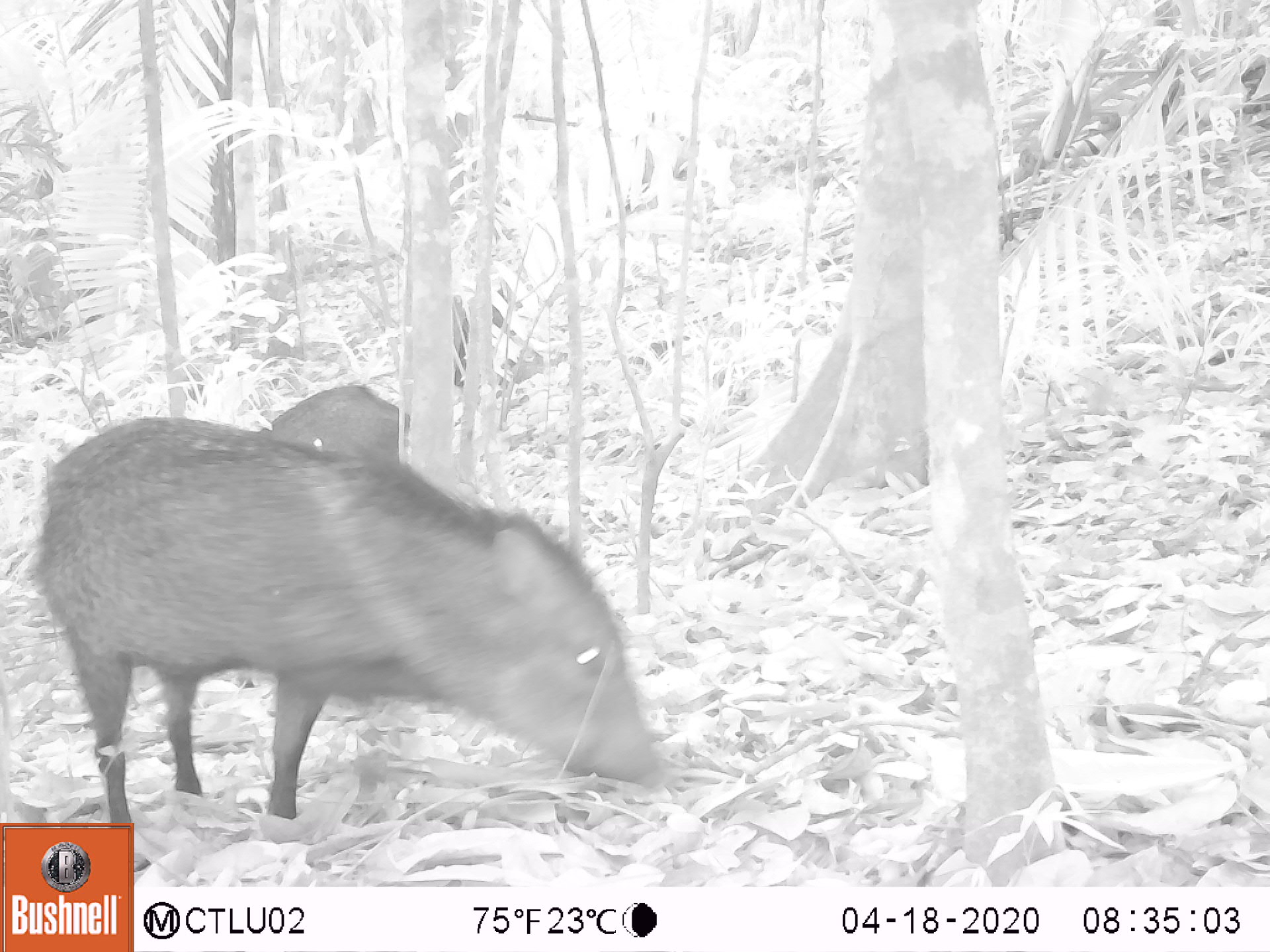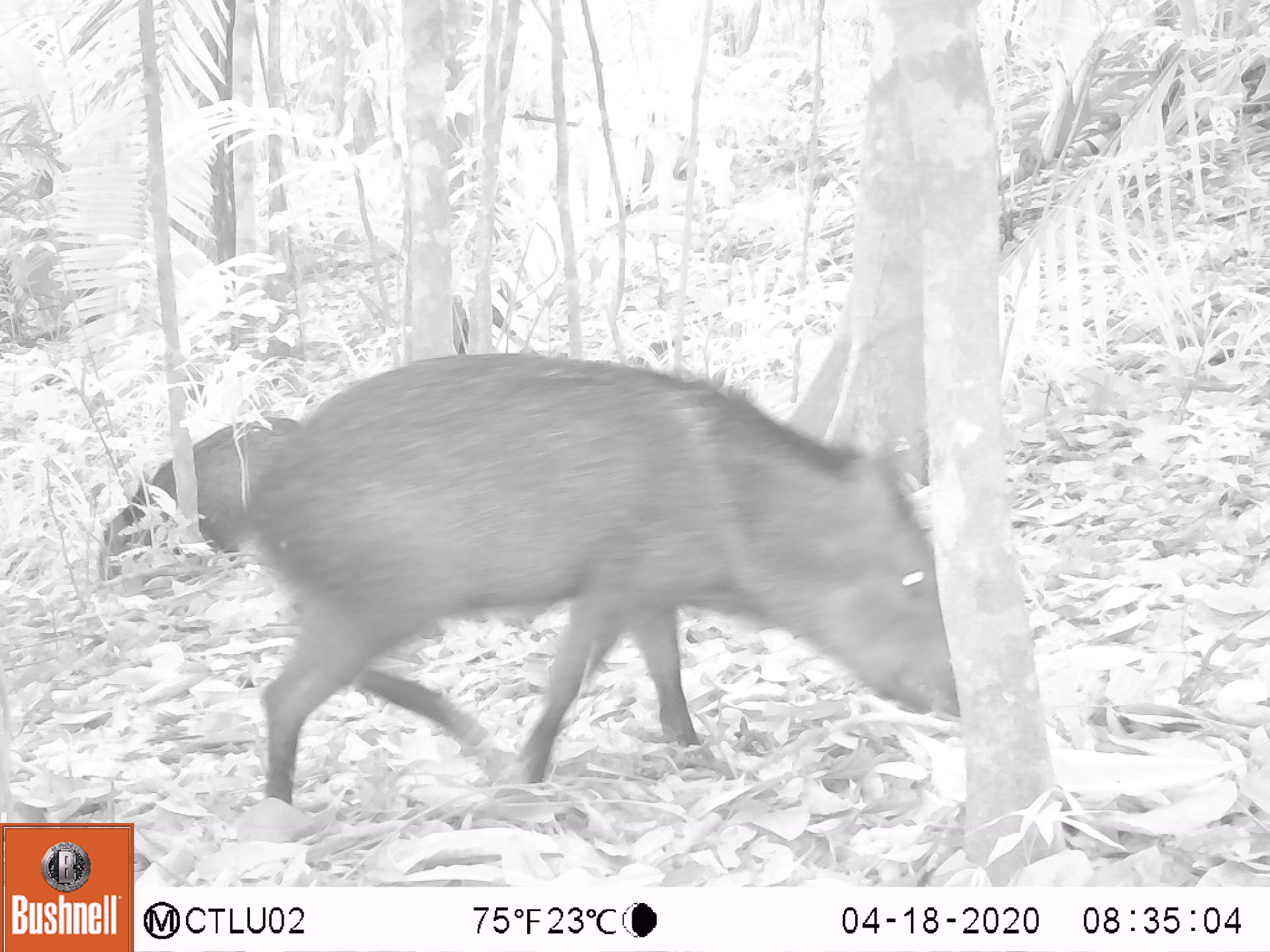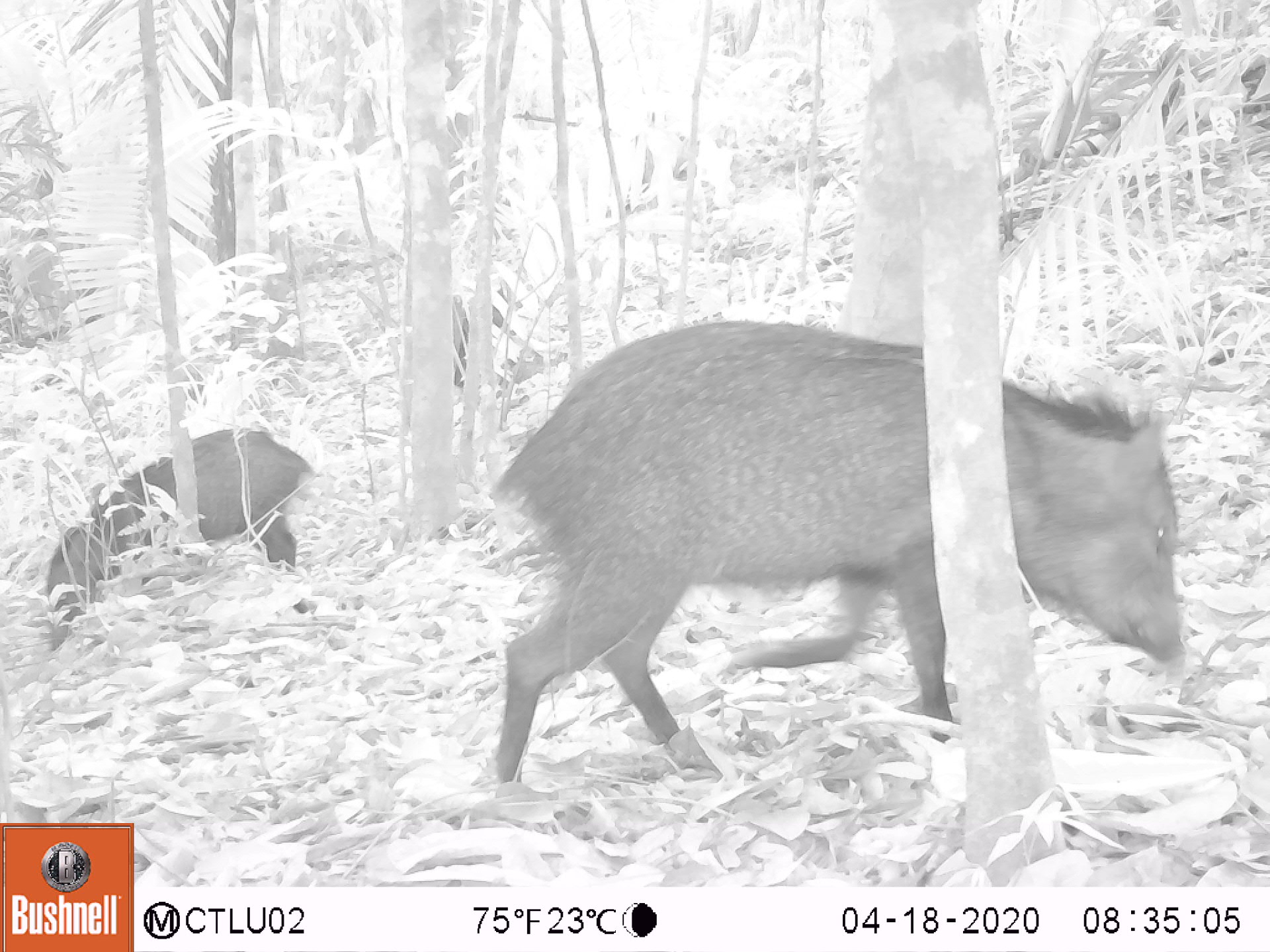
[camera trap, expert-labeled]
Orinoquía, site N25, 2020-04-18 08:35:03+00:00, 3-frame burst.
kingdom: Animalia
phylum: Chordata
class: Mammalia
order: Artiodactyla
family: Tayassuidae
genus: Pecari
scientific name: Pecari tajacu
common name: collared peccary